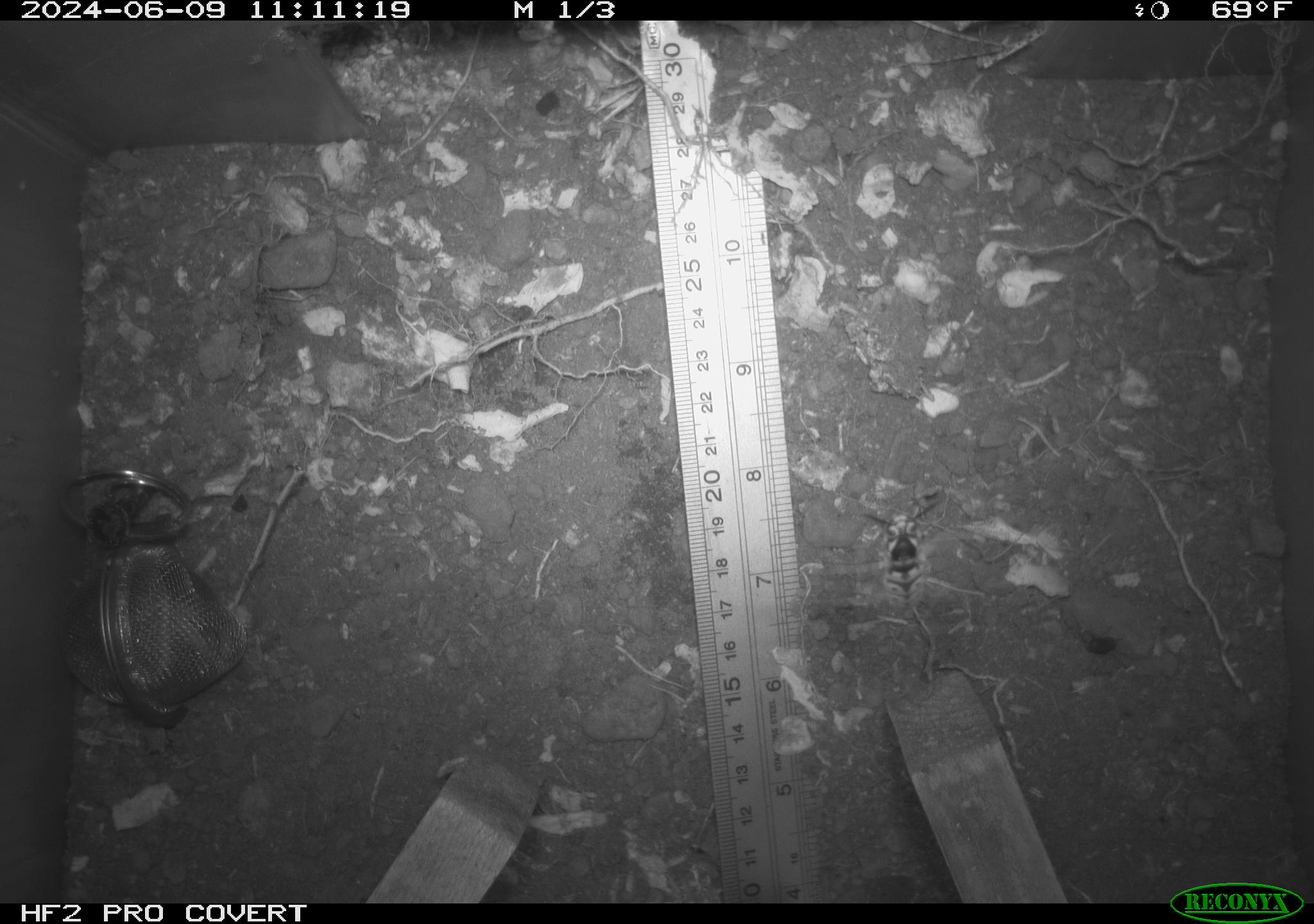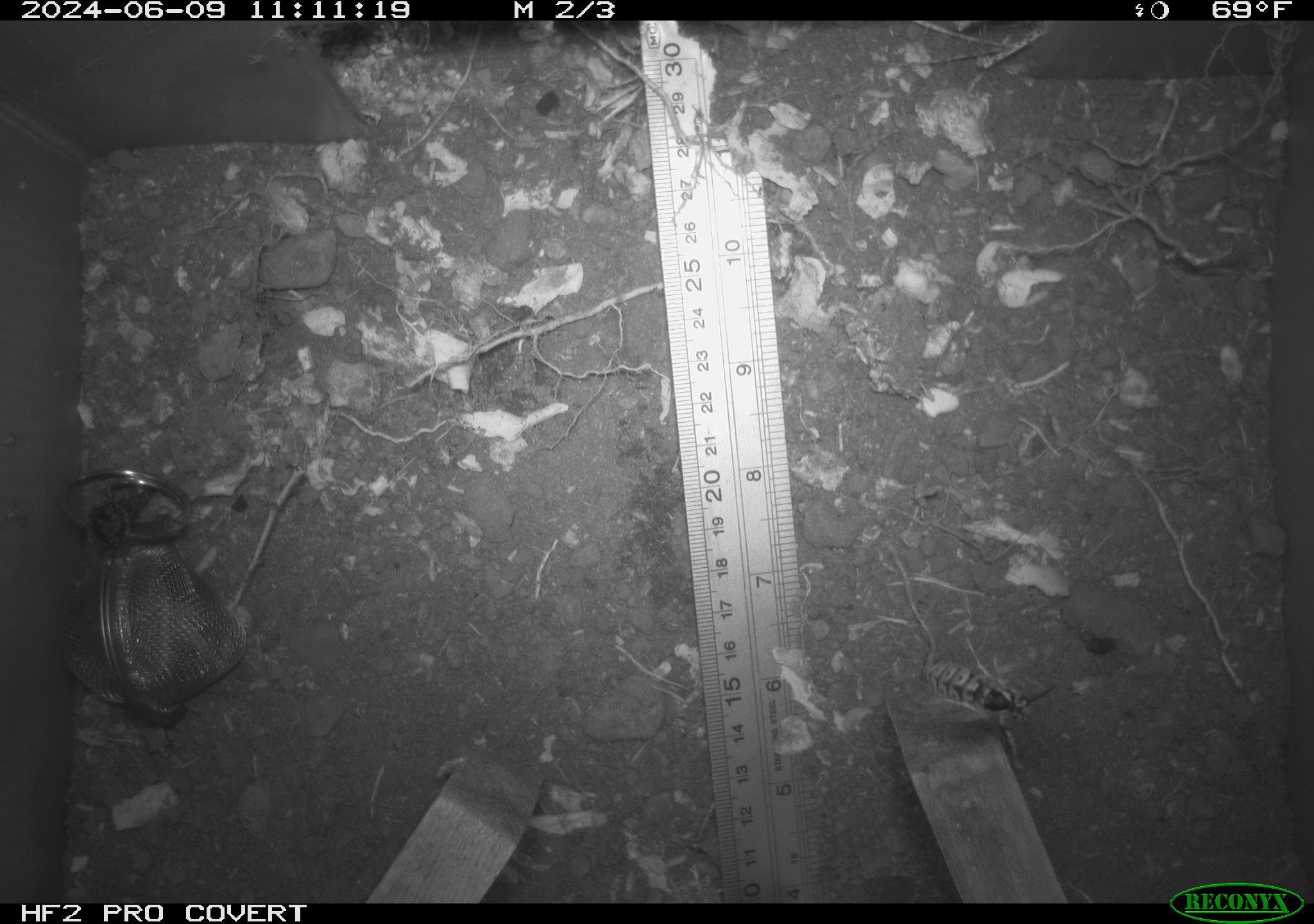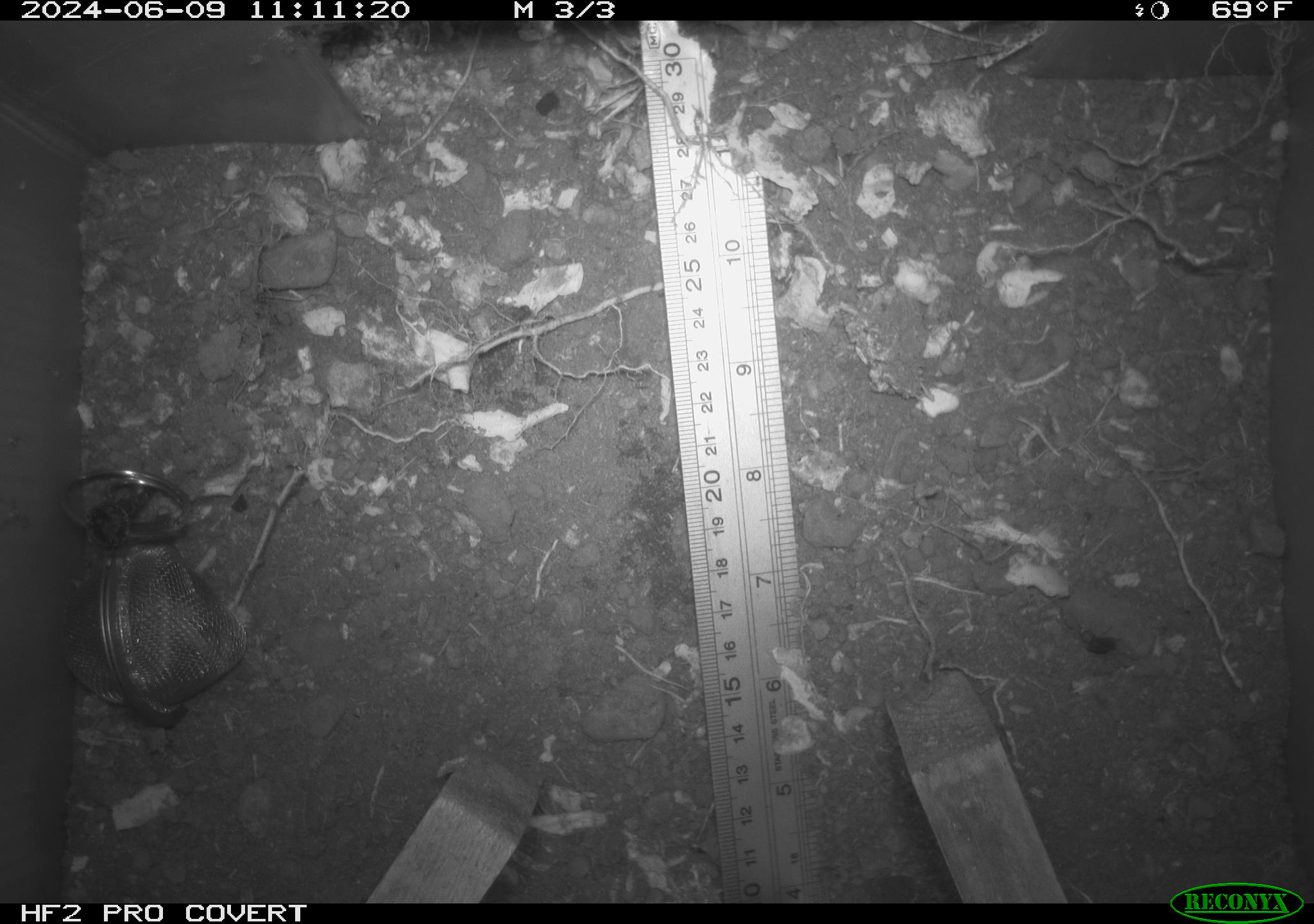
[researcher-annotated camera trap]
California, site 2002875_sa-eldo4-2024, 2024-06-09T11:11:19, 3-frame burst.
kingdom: Animalia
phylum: Arthropoda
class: Insecta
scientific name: Insecta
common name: insect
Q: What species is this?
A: Insect (Insecta).